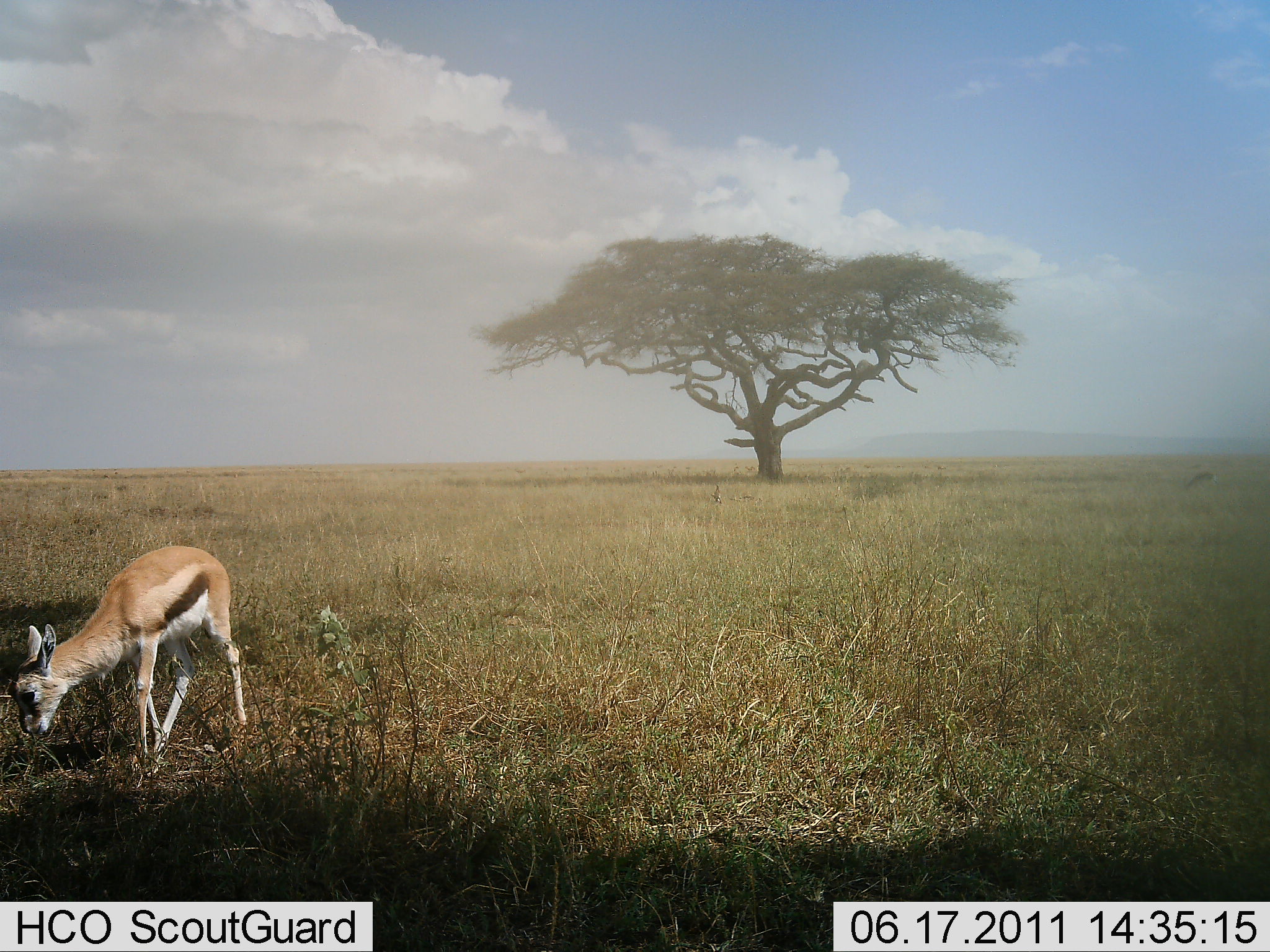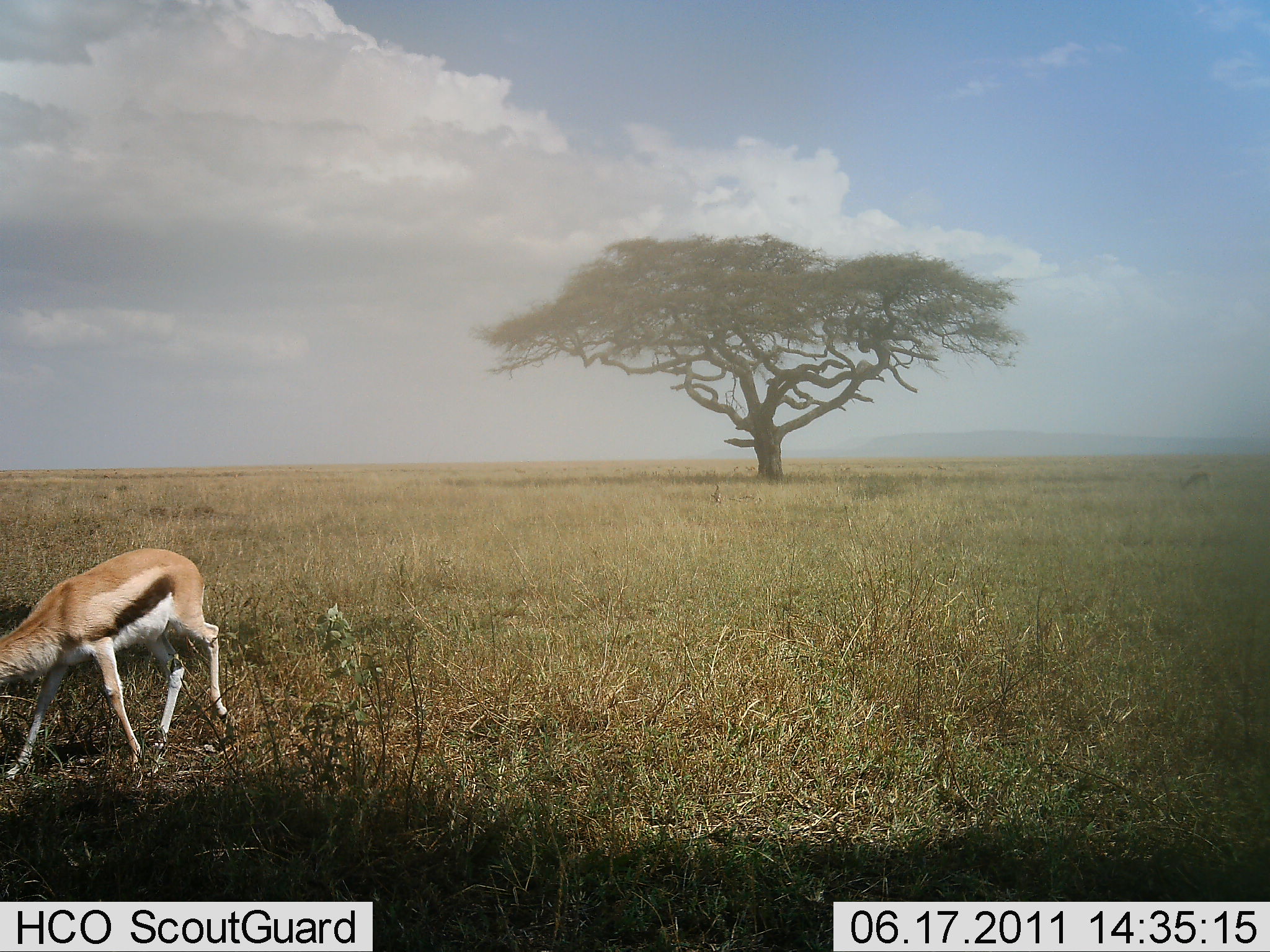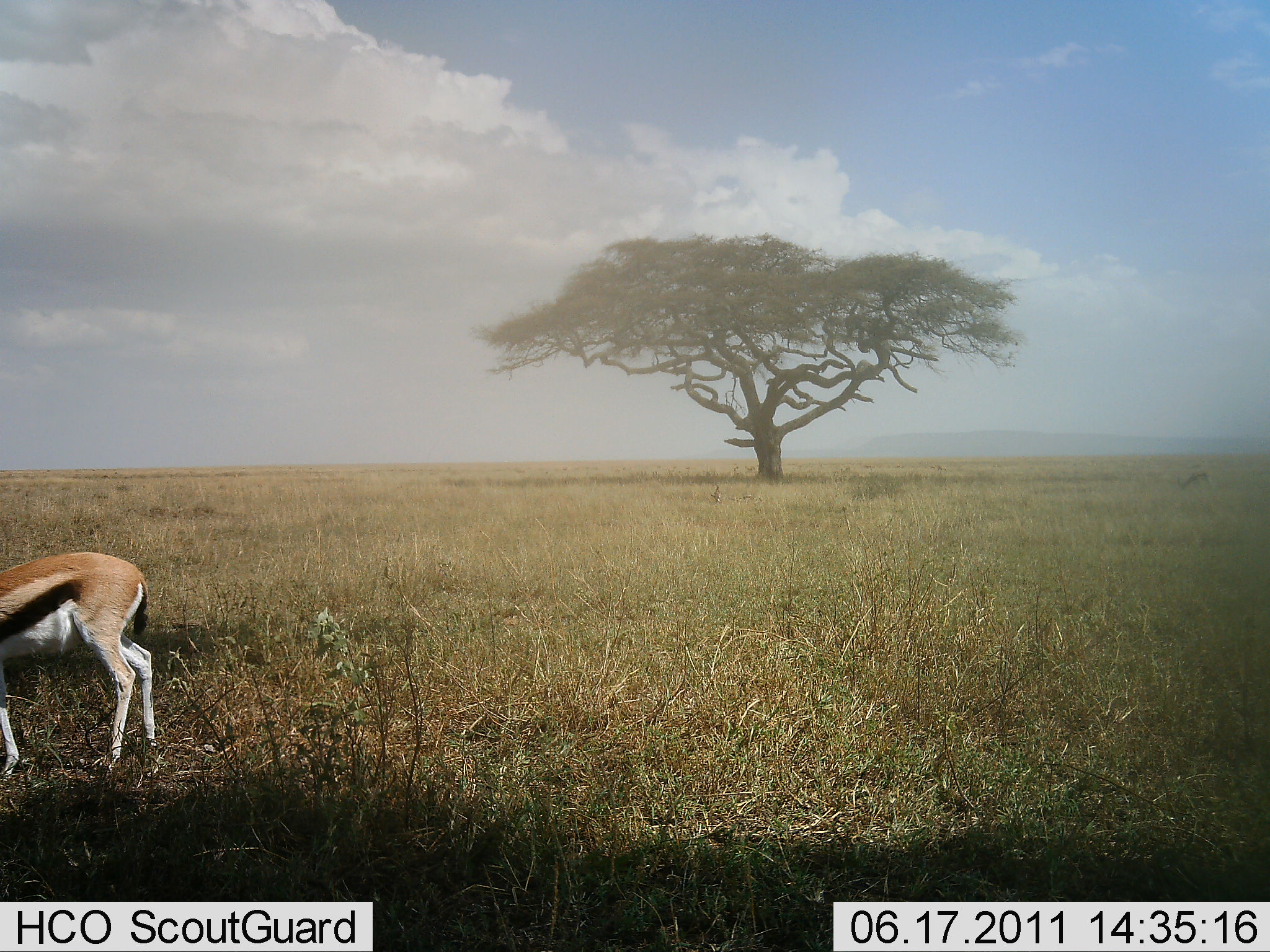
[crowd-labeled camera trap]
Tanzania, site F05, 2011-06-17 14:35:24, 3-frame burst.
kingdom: Animalia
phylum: Chordata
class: Mammalia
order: Artiodactyla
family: Bovidae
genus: Eudorcas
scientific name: Eudorcas thomsonii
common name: thomson's gazelle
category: gazellethomsons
Gazellethomsons (thomson's gazelle) (Eudorcas thomsonii), count 1. Behavior (volunteer vote fractions): standing 0%, resting 0%, moving 36%, interacting 0%. Young present (vote fraction): 0%. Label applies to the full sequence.